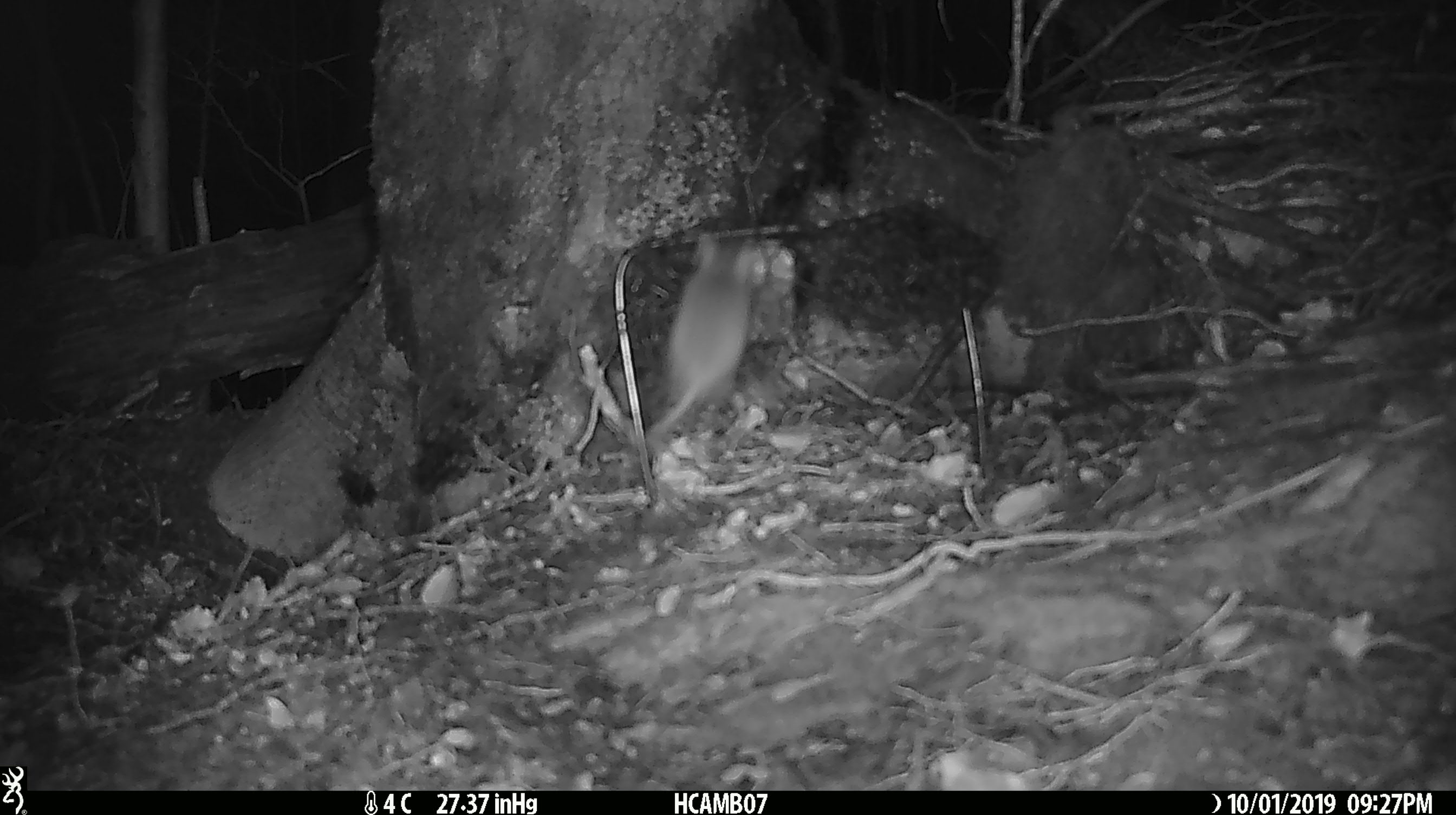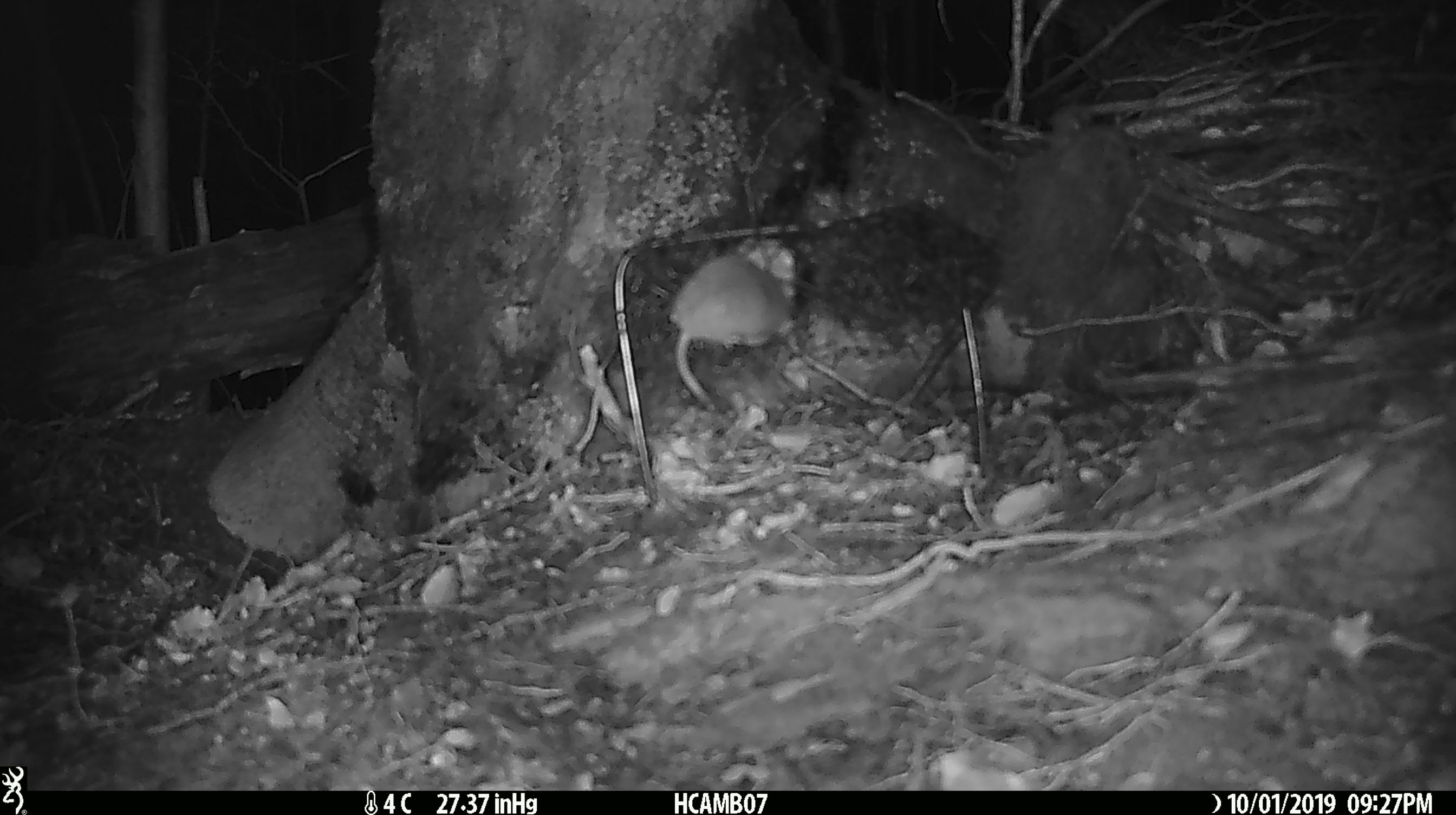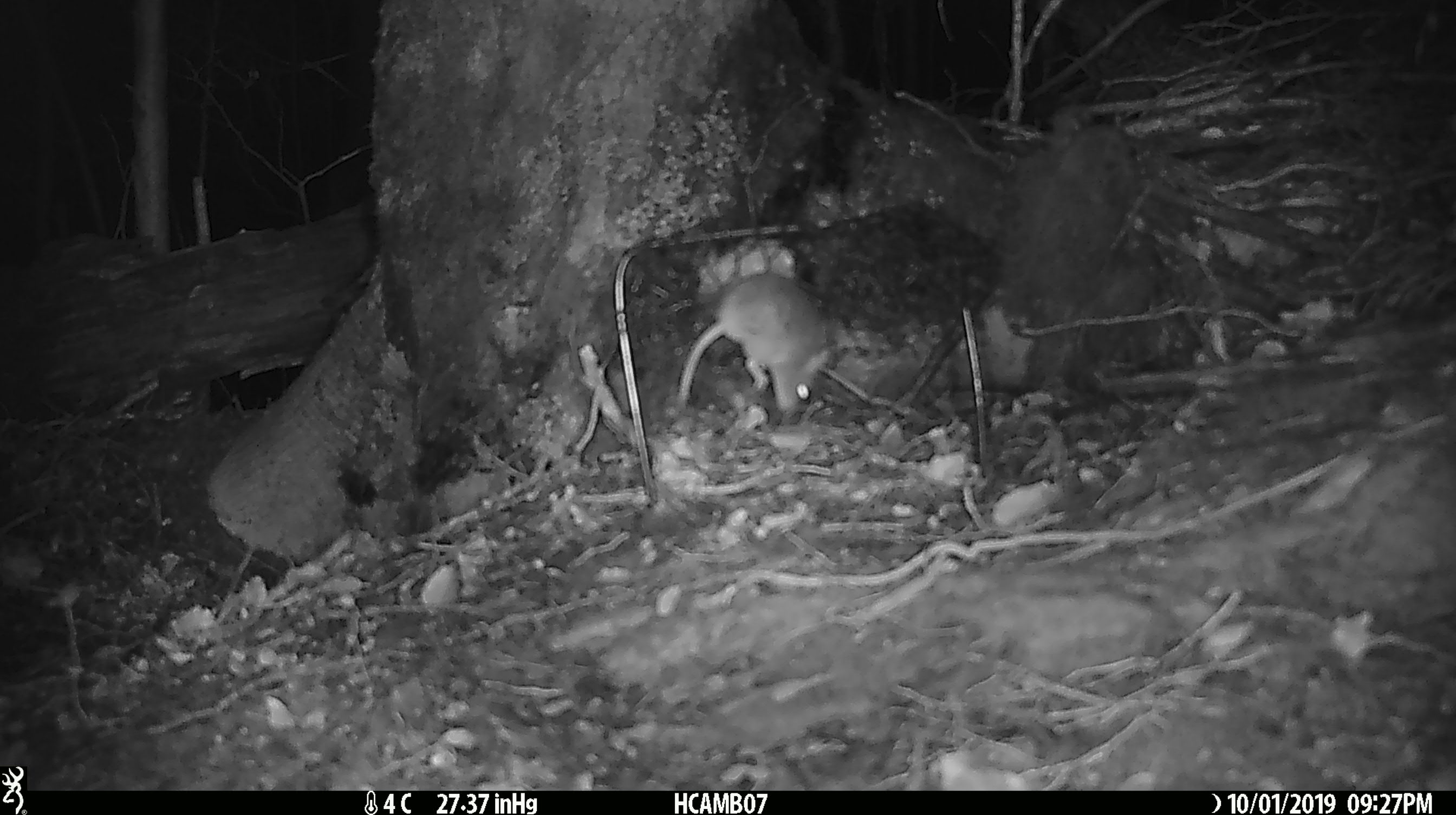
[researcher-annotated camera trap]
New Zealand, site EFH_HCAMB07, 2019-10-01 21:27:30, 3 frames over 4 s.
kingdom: Animalia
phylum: Chordata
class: Mammalia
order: Rodentia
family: Muridae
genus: Mus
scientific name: Mus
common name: mouse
Mouse (Mus).